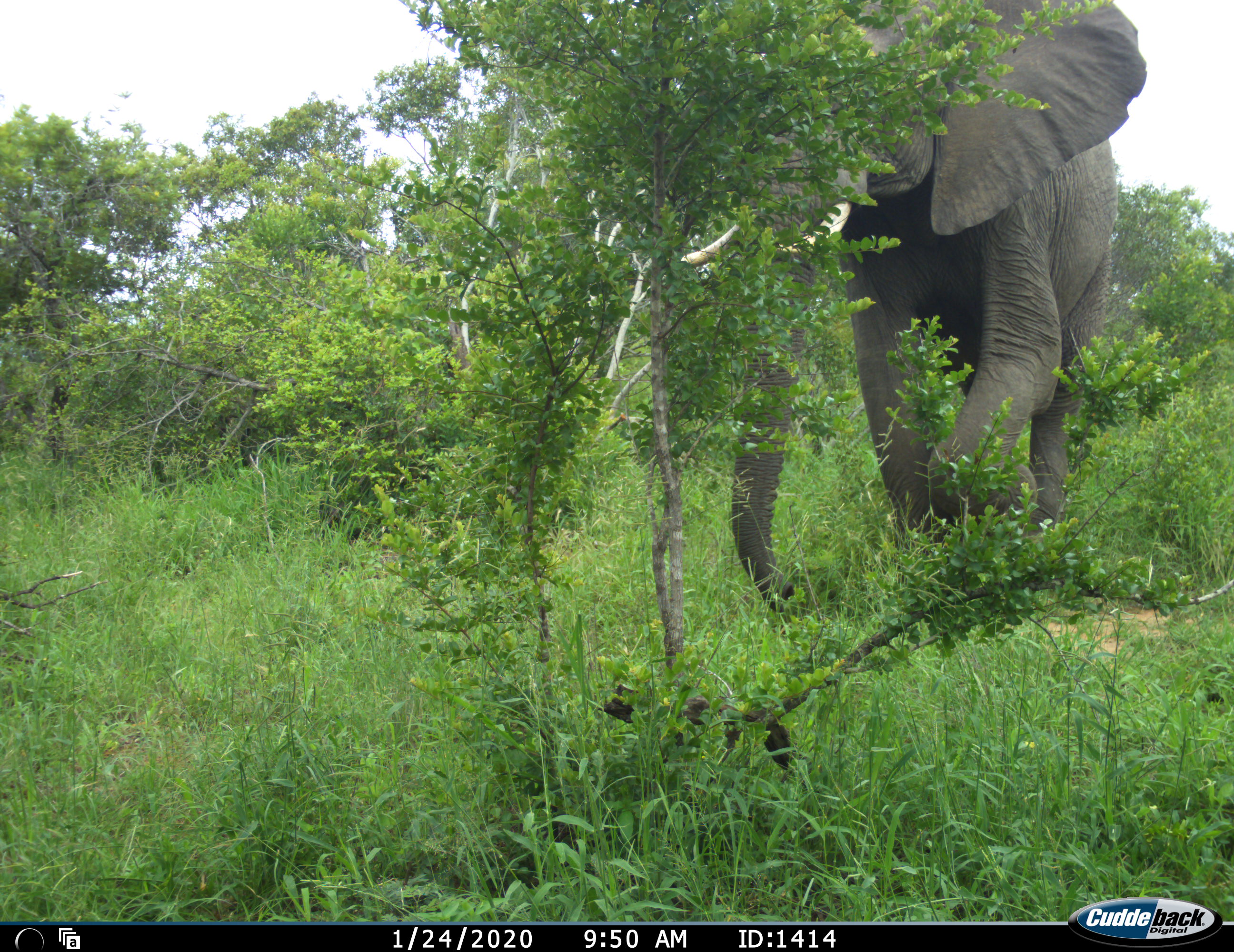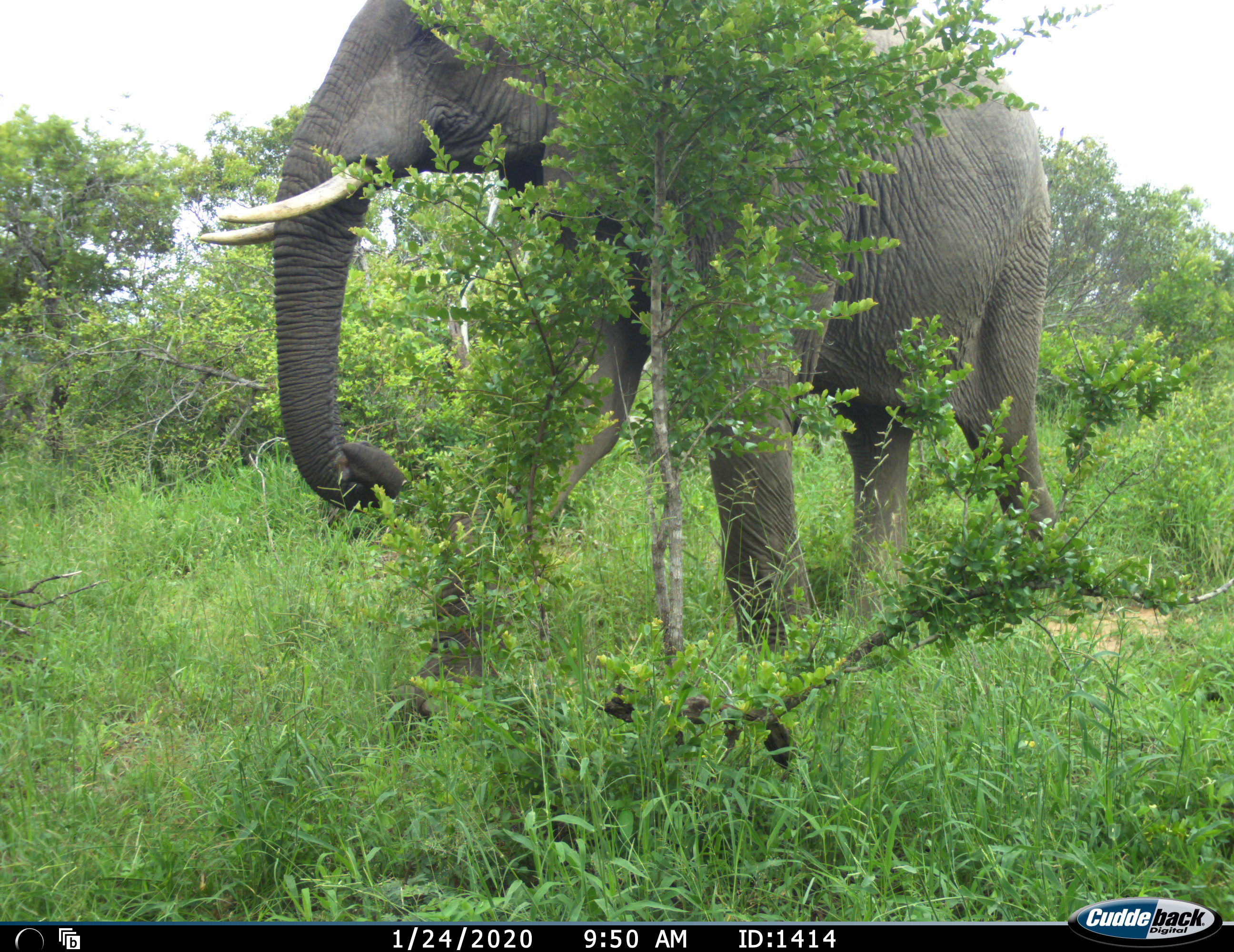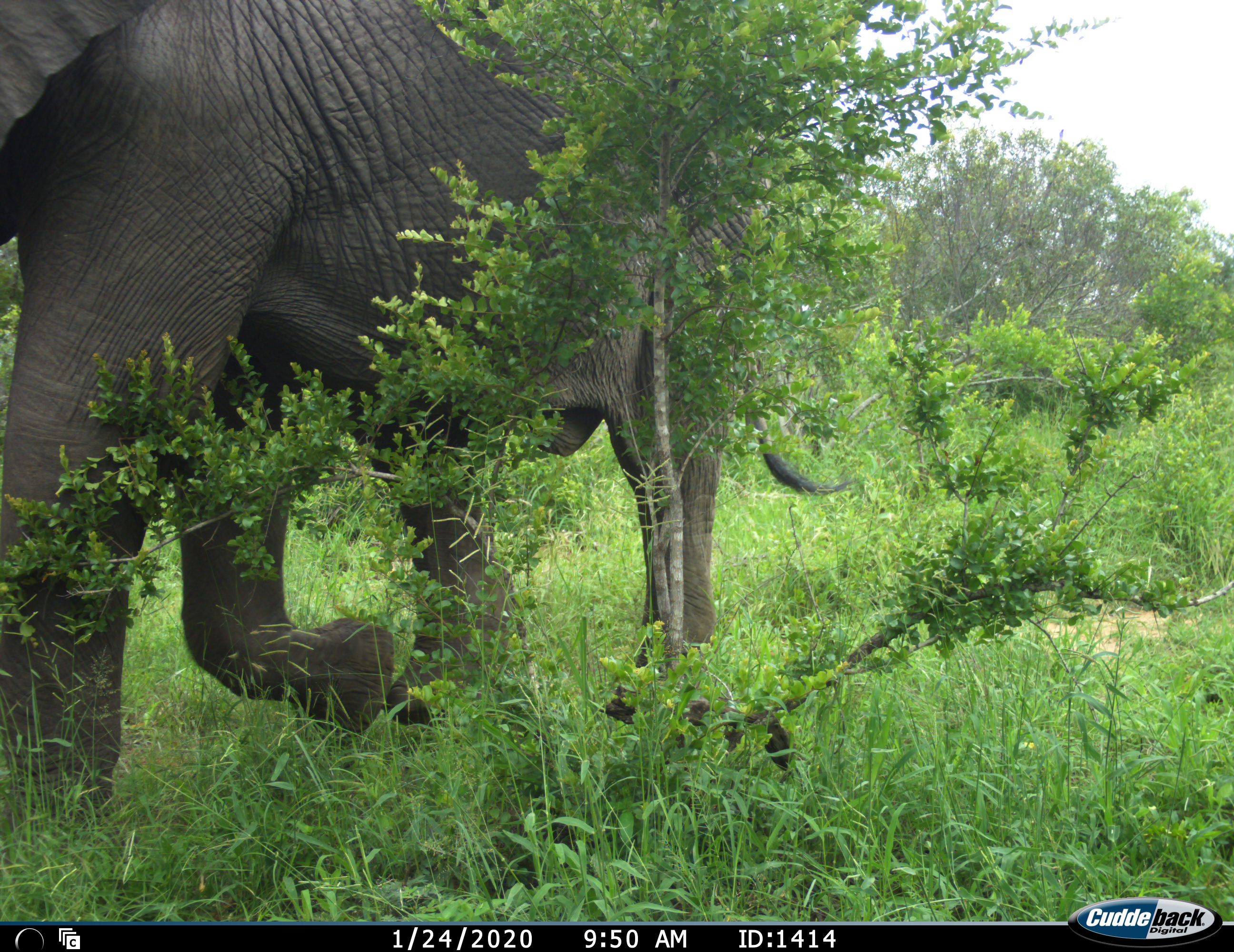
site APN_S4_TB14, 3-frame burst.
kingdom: Animalia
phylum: Chordata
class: Mammalia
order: Proboscidea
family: Elephantidae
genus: Loxodonta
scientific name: Loxodonta africana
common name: african bush elephant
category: elephant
Elephant (african bush elephant) (Loxodonta africana), count 1. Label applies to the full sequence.